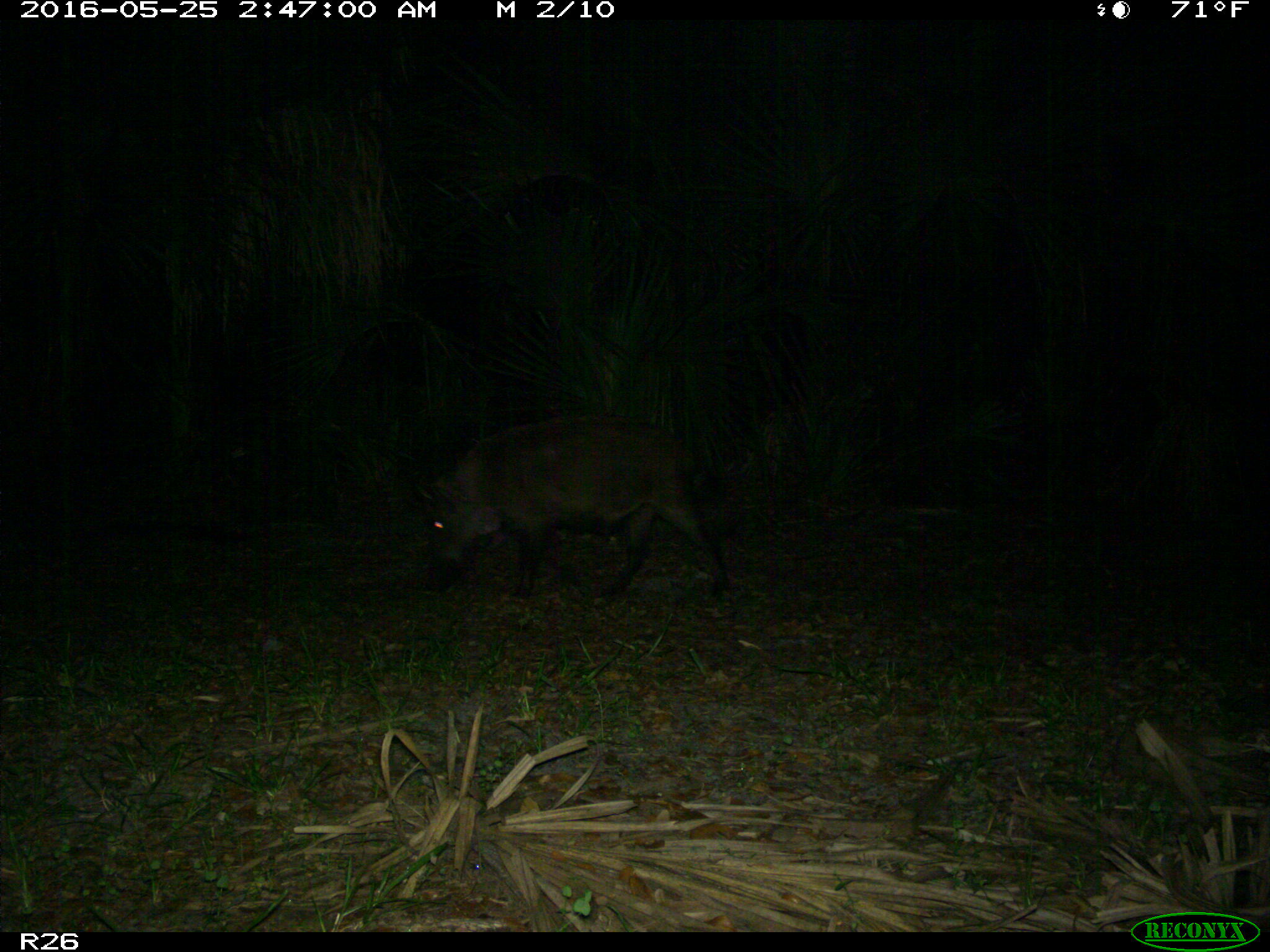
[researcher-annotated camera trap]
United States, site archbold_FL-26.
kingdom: Animalia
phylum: Chordata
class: Mammalia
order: Artiodactyla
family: Suidae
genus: Sus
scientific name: Sus scrofa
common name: wild boar